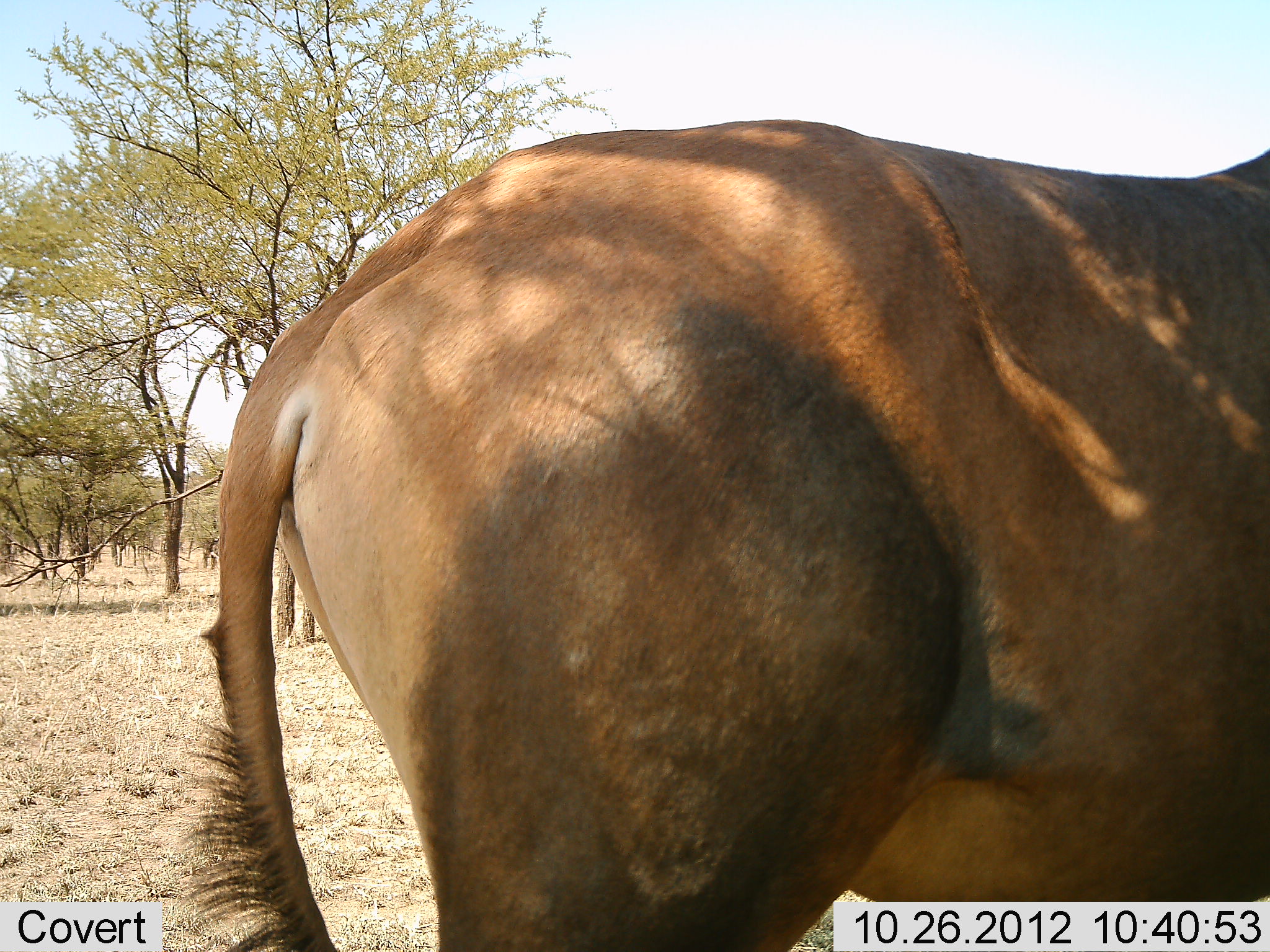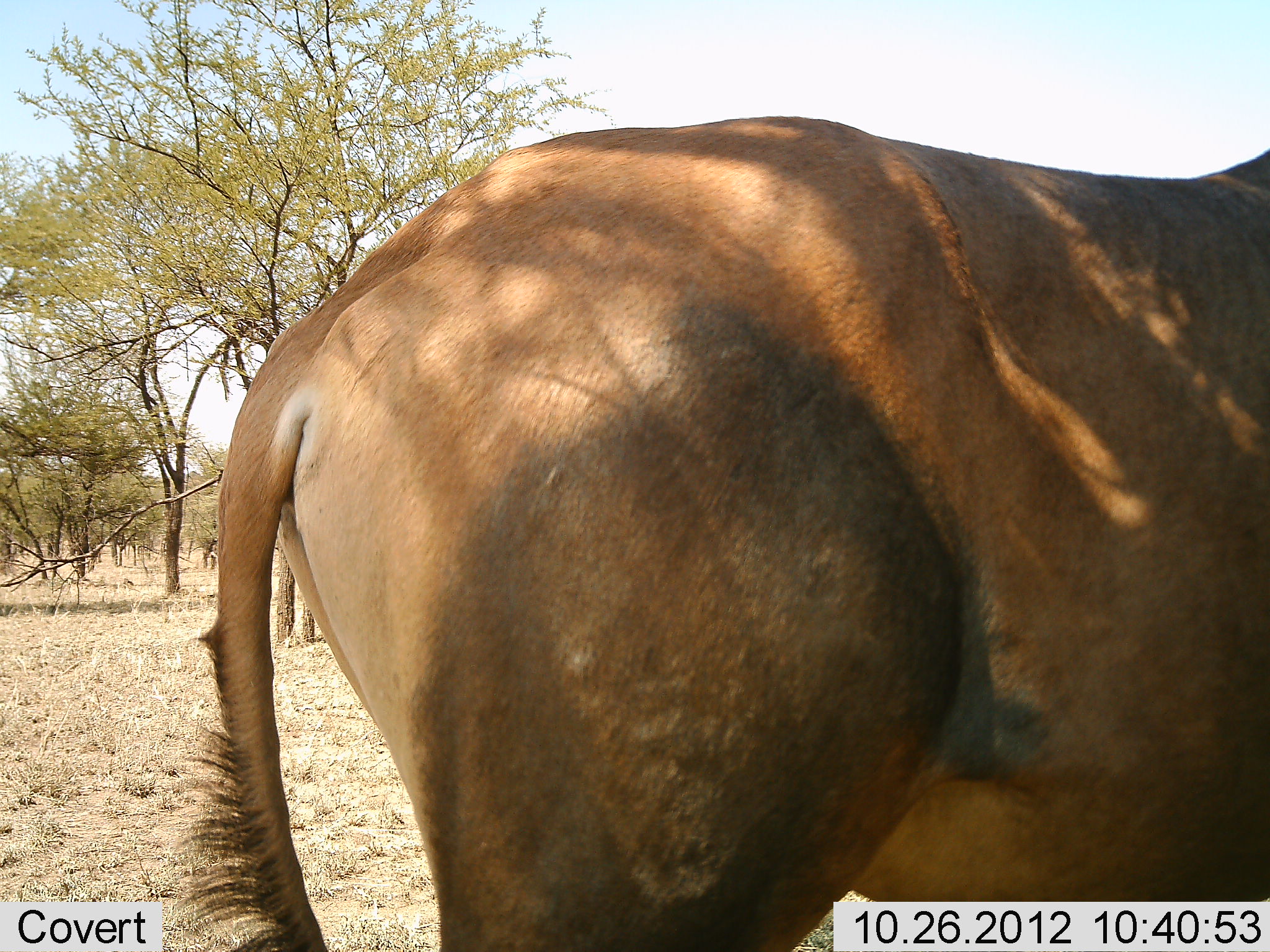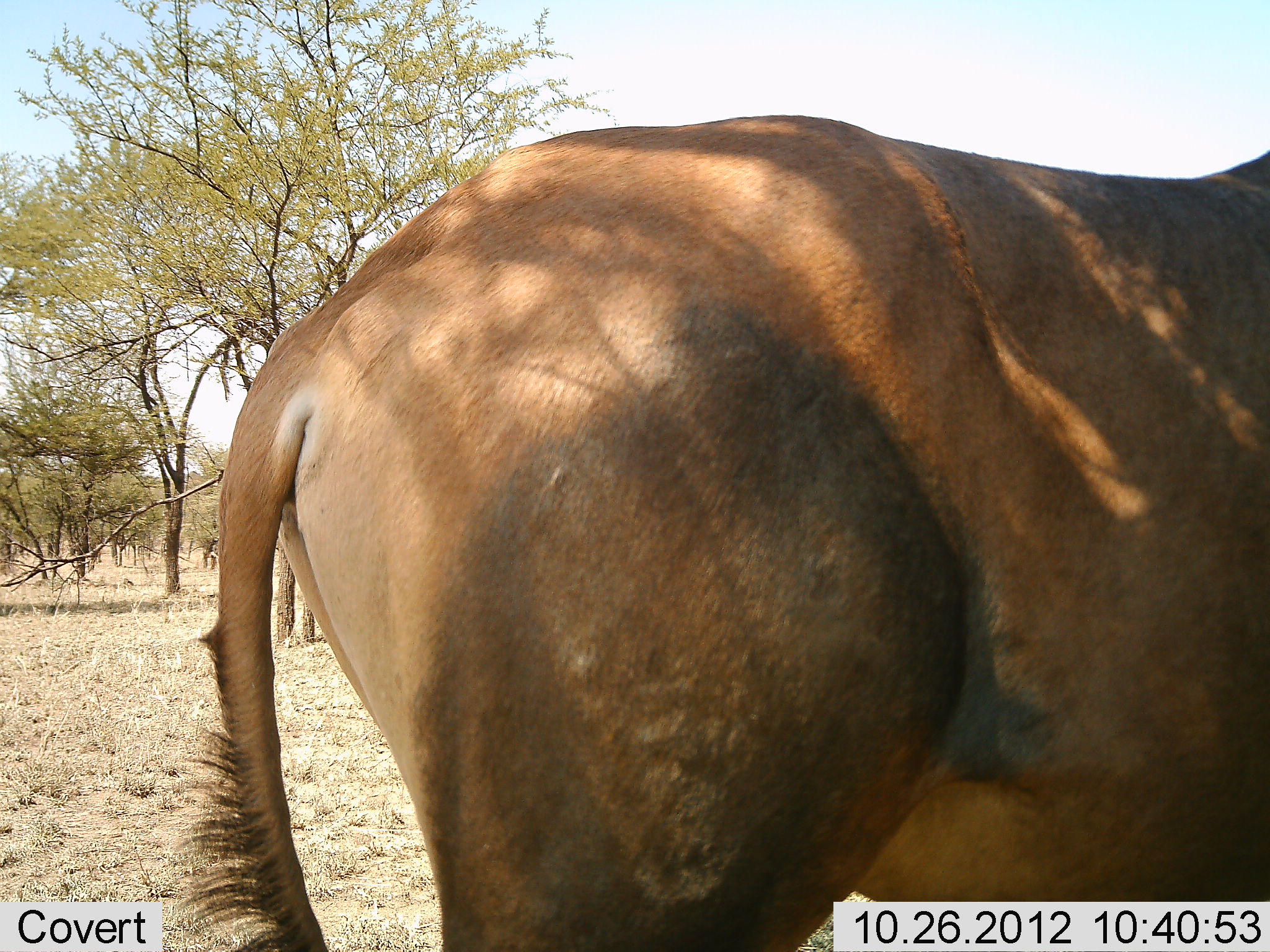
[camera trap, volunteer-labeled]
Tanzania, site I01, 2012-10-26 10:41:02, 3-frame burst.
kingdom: Animalia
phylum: Chordata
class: Mammalia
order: Artiodactyla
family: Bovidae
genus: Damaliscus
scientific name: Damaliscus lunatus jimela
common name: topi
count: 1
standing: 100%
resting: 0%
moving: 0%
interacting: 0%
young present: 0%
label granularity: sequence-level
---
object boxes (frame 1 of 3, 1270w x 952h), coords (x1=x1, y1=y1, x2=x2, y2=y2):
animal: (x1=176, y1=116, x2=1270, y2=924)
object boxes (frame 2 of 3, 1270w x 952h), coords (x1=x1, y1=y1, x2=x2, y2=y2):
animal: (x1=179, y1=113, x2=1270, y2=896)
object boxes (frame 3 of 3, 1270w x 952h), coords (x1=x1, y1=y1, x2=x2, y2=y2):
animal: (x1=165, y1=109, x2=1270, y2=924)